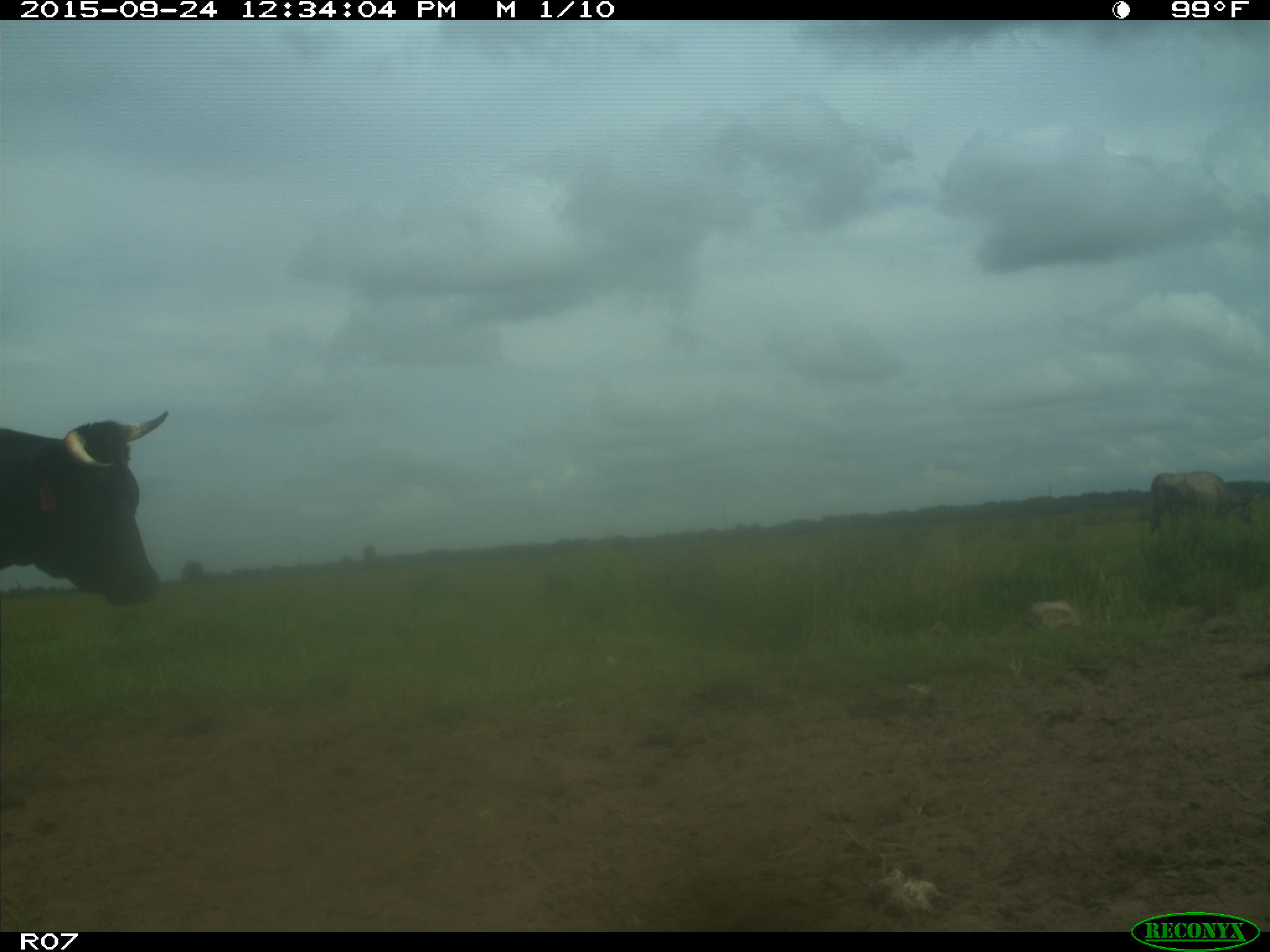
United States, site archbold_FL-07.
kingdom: Animalia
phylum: Chordata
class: Mammalia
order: Artiodactyla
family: Bovidae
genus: Bos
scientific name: Bos taurus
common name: domestic cow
Bos taurus (domestic cow).